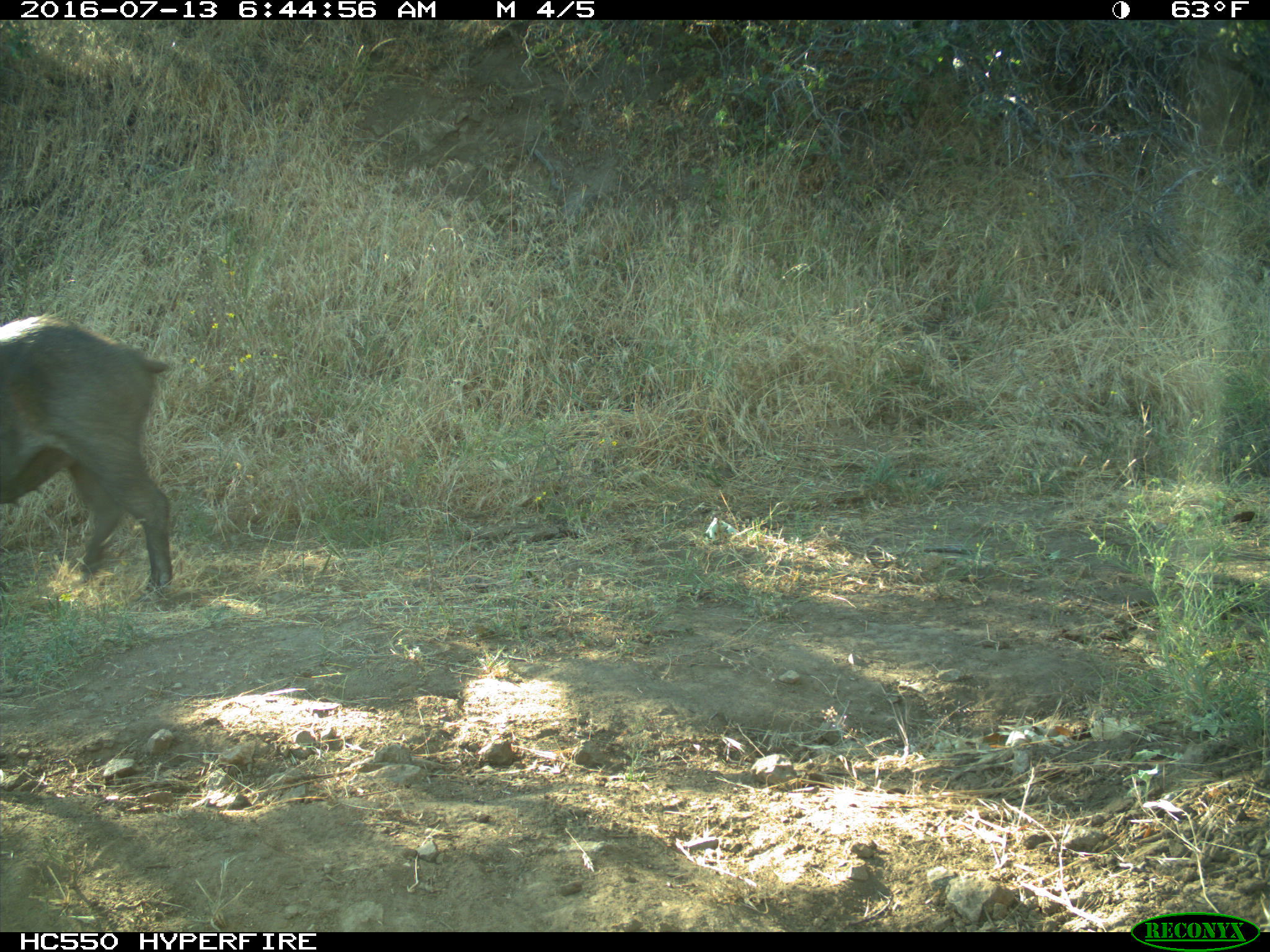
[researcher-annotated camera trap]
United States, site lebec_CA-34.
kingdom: Animalia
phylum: Chordata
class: Mammalia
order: Artiodactyla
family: Suidae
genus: Sus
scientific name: Sus scrofa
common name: wild boar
Sus scrofa (wild boar).